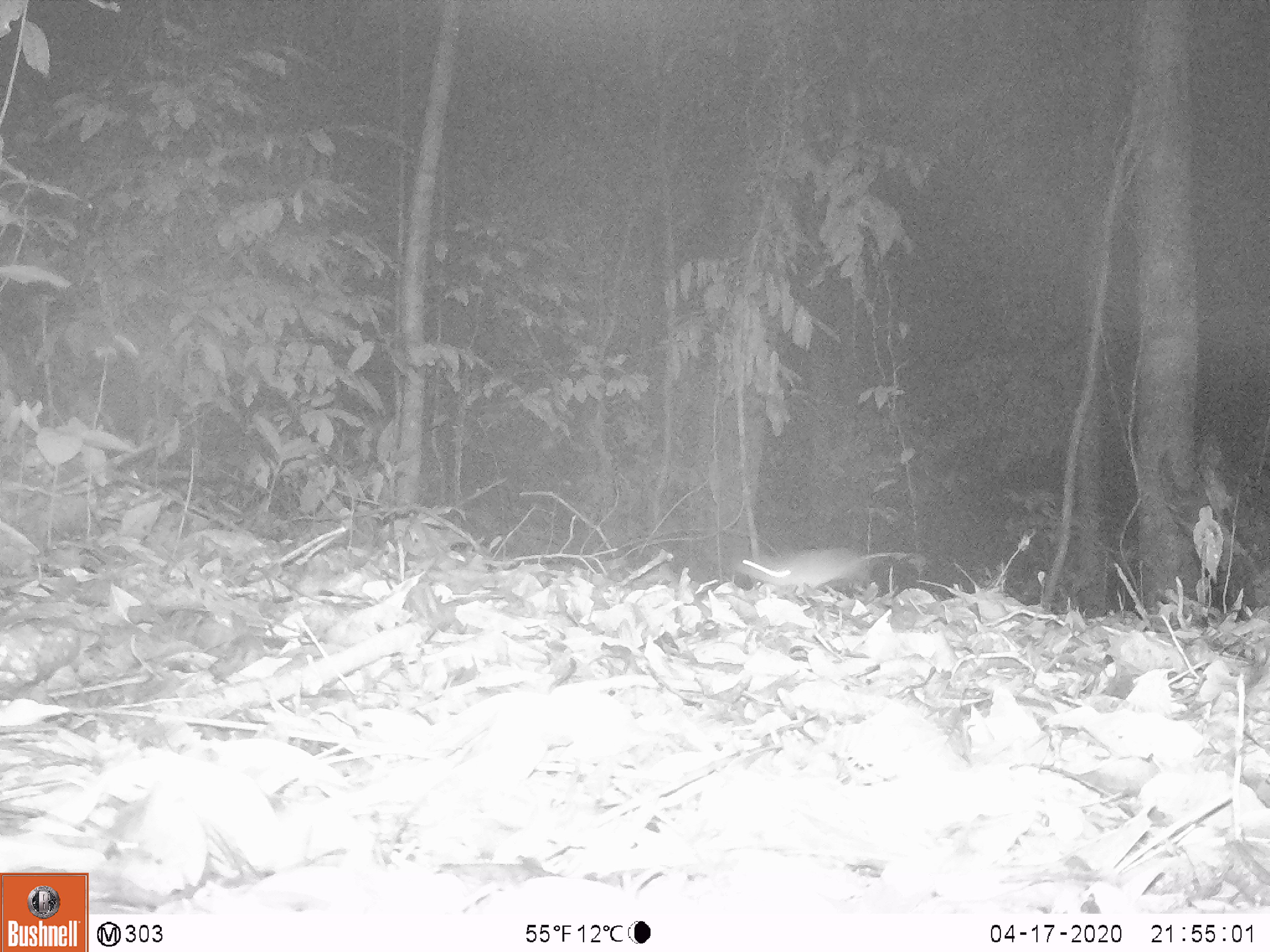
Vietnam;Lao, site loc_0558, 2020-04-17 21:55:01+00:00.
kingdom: Animalia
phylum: Chordata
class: Mammalia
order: Rodentia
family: Muridae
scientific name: Muridae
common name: old-world mice and rats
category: unidentified murid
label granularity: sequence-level